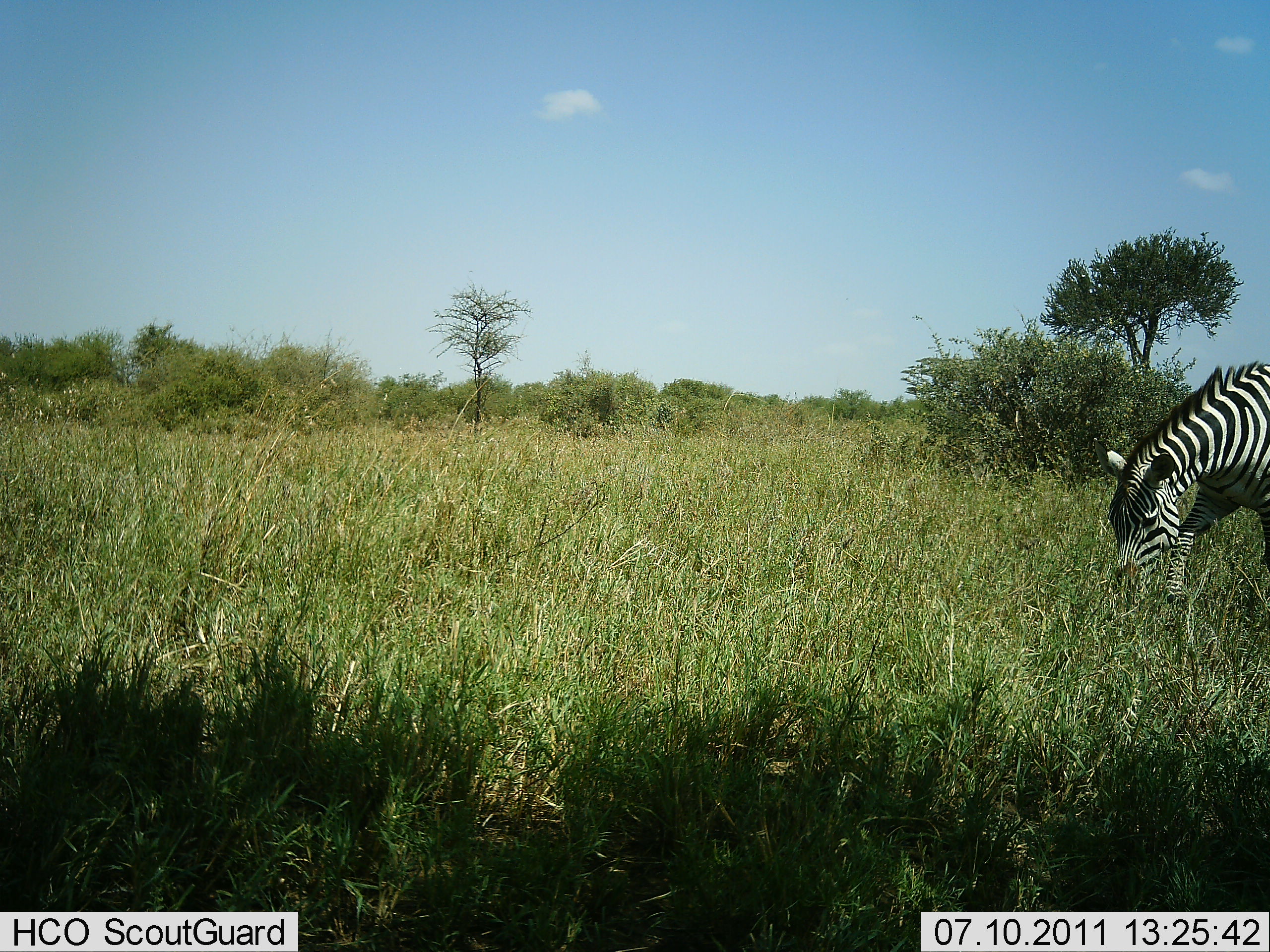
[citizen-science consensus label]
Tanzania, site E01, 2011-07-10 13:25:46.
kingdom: Animalia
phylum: Chordata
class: Mammalia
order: Perissodactyla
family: Equidae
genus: Equus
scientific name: Equus quagga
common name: plains zebra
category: zebra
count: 1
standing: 20%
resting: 0%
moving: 0%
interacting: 0%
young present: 0%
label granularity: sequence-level